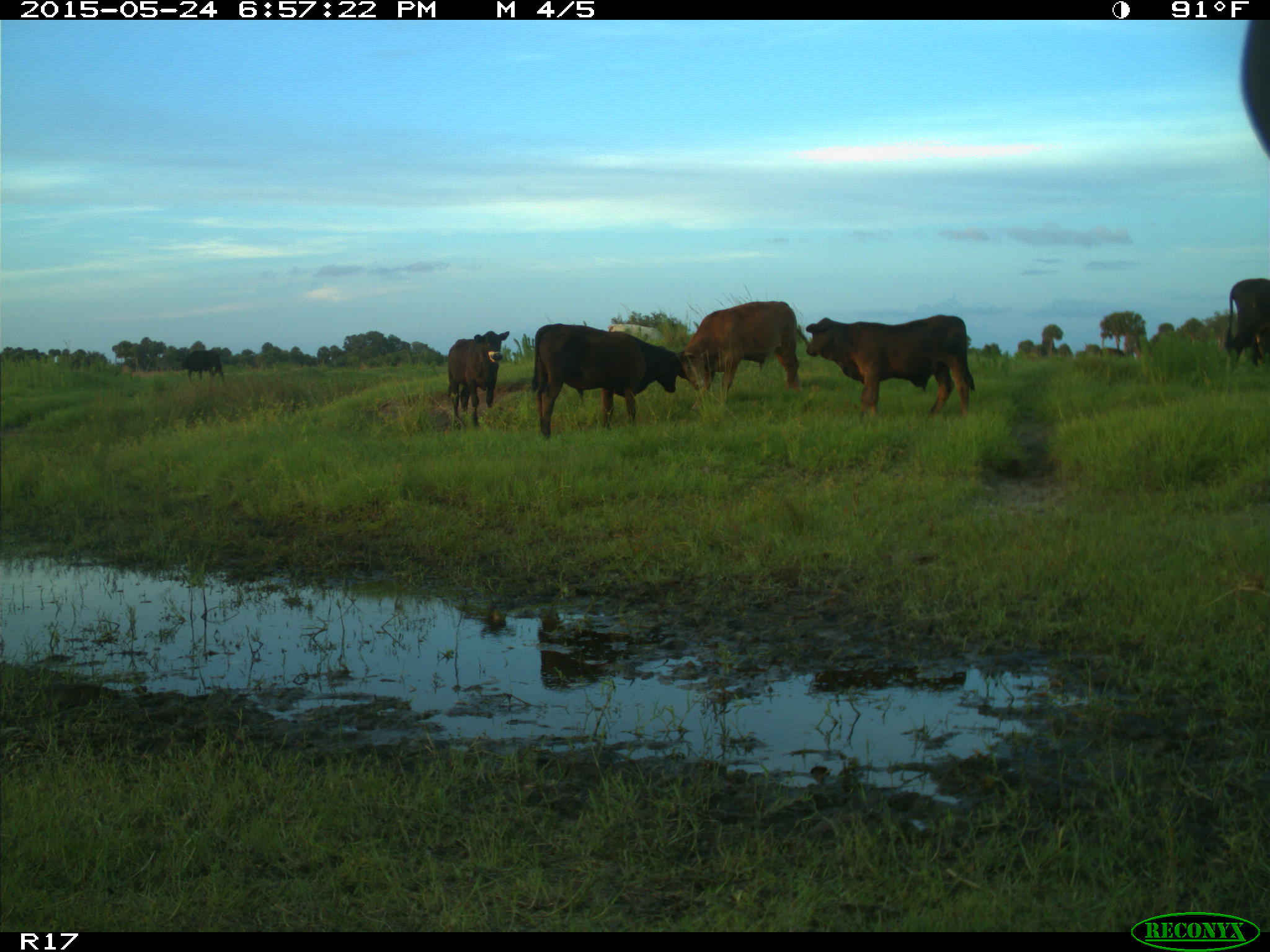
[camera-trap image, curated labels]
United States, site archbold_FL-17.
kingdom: Animalia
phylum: Chordata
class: Mammalia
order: Artiodactyla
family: Bovidae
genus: Bos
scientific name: Bos taurus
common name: domestic cow